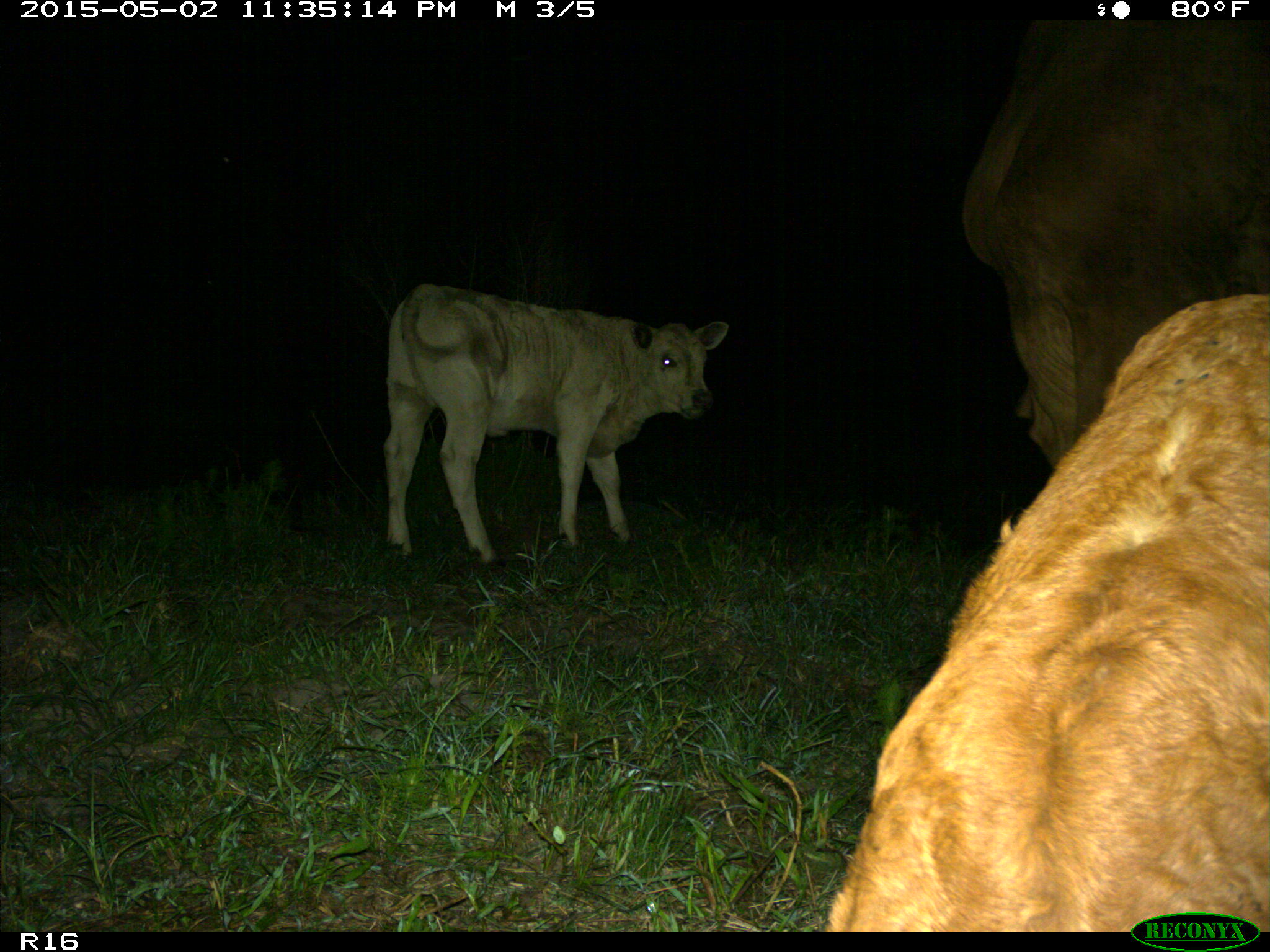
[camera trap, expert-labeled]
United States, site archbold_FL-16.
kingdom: Animalia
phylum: Chordata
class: Mammalia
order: Artiodactyla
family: Bovidae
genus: Bos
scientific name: Bos taurus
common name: domestic cow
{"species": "Bos taurus (domestic cow)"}